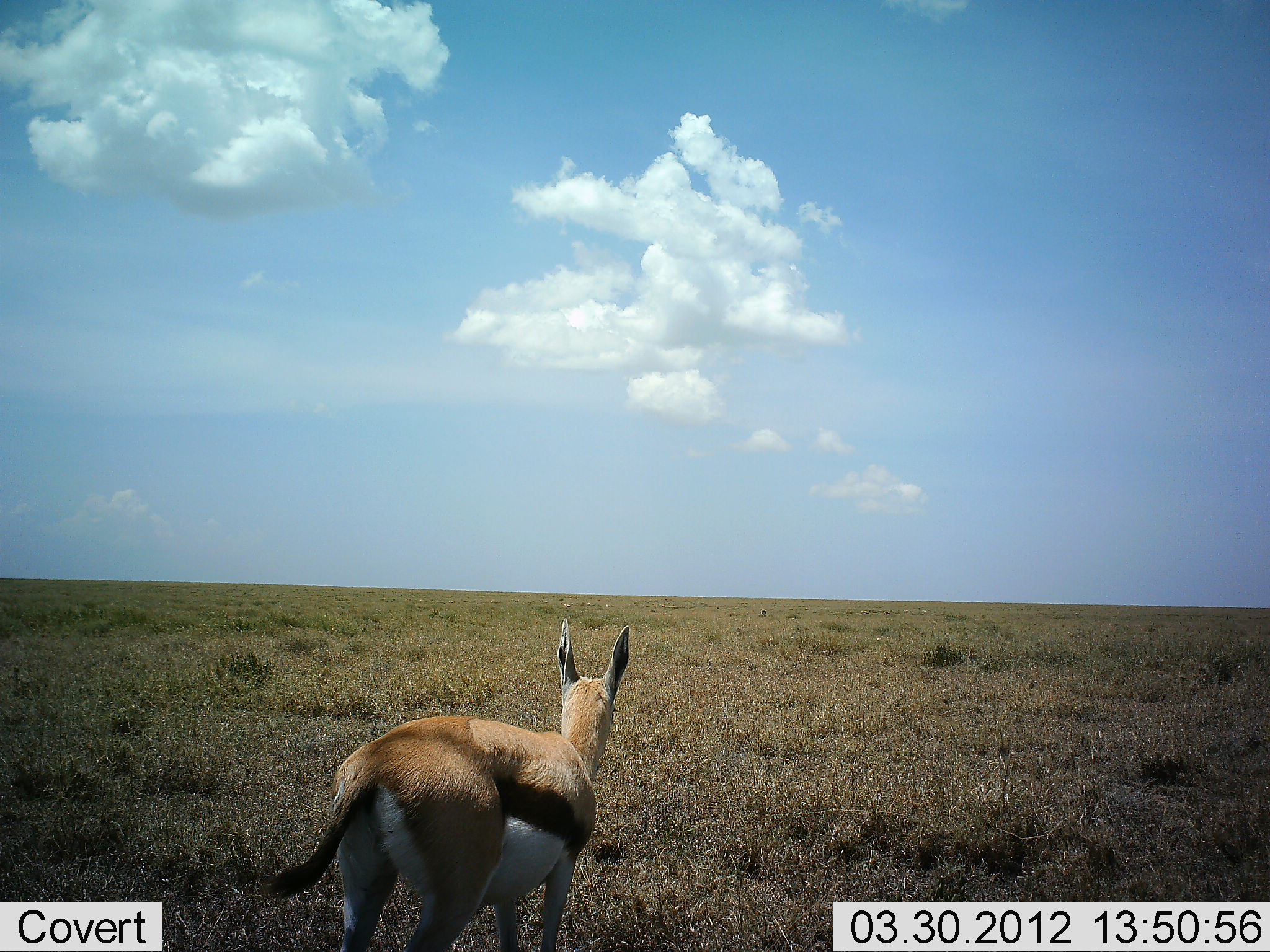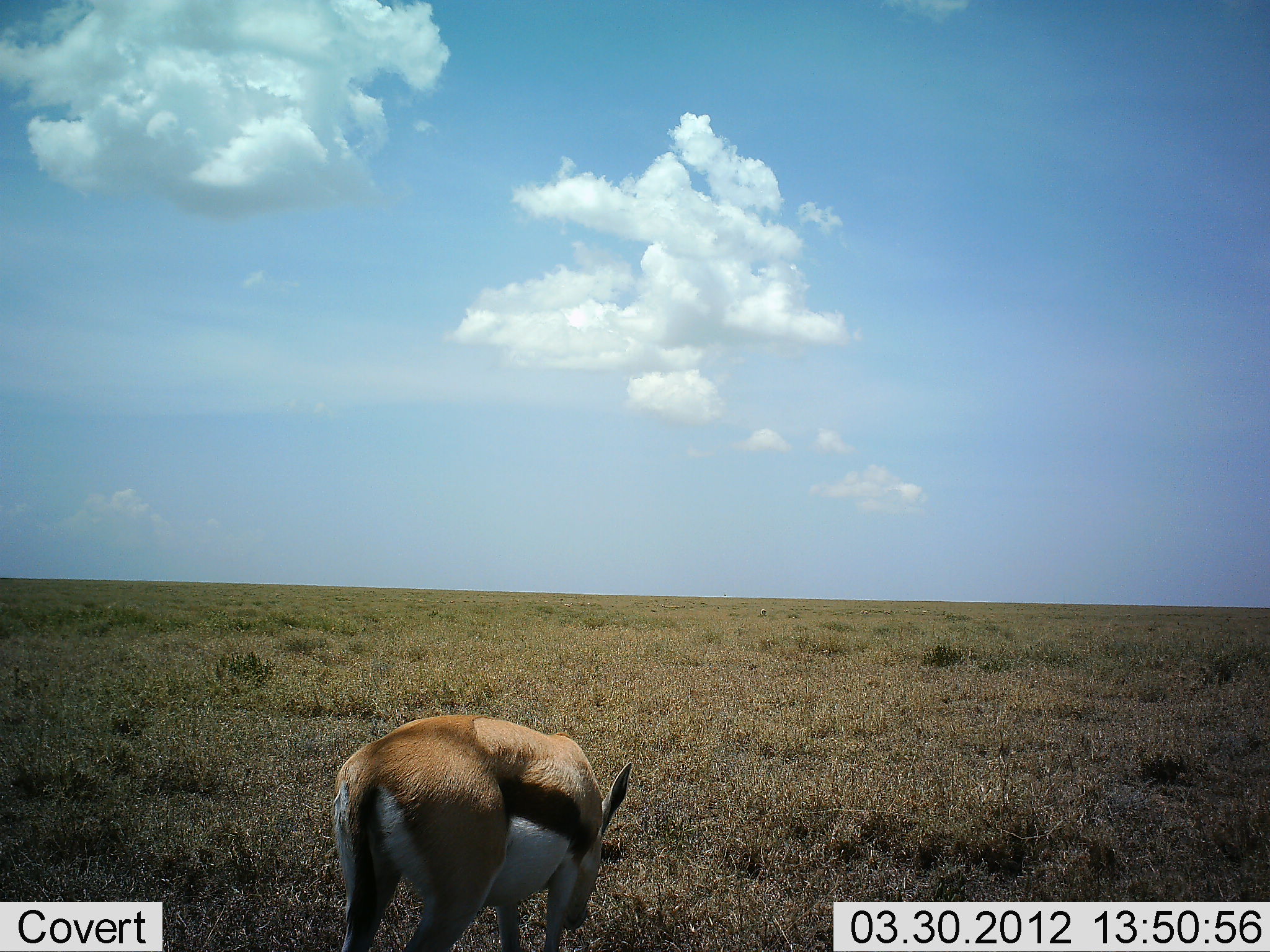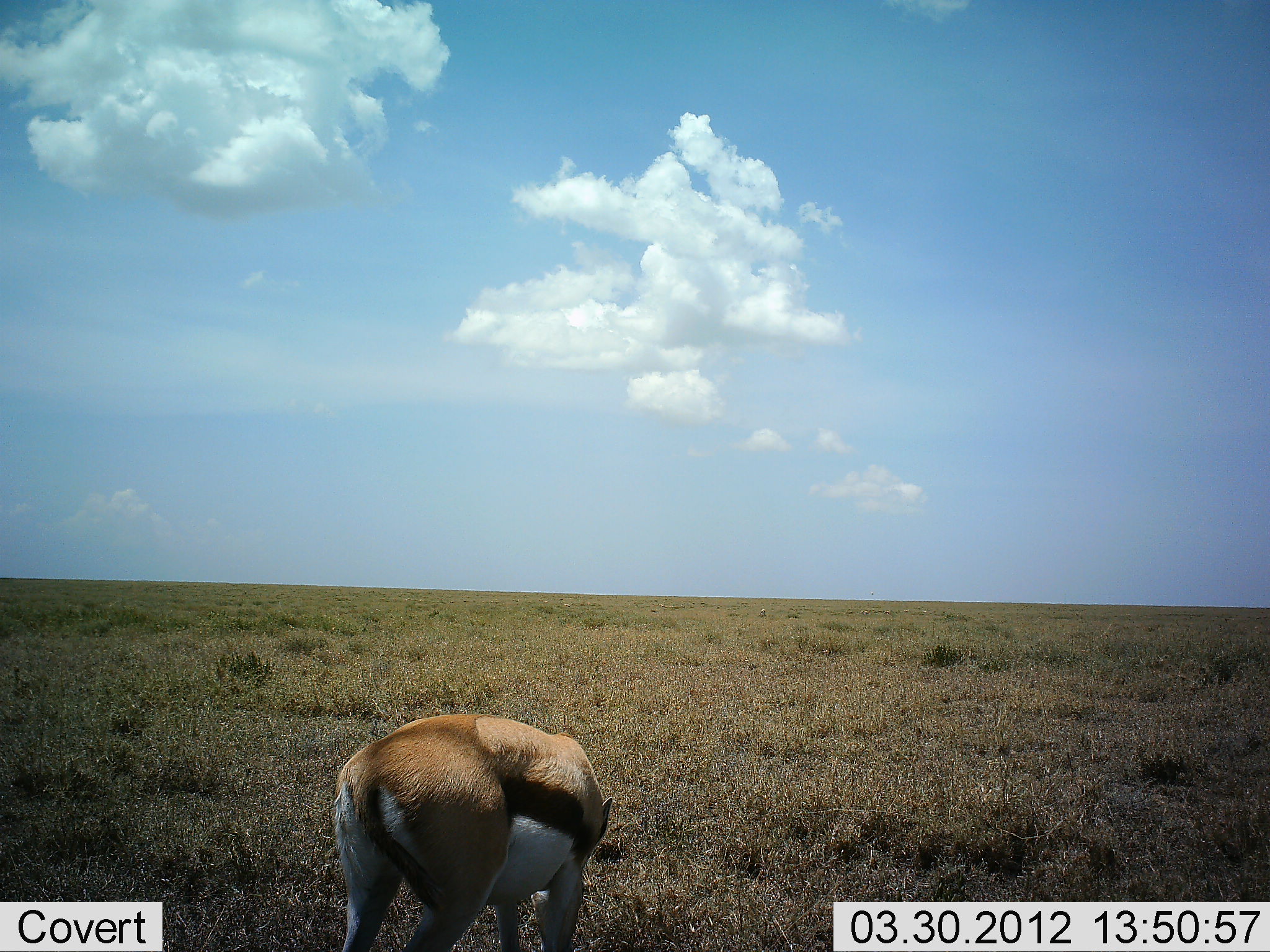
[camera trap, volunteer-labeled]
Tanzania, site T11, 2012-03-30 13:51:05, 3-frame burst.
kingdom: Animalia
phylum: Chordata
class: Mammalia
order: Artiodactyla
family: Bovidae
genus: Eudorcas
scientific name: Eudorcas thomsonii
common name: thomson's gazelle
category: gazellethomsons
Gazellethomsons (thomson's gazelle) (Eudorcas thomsonii), count 1. Behavior (volunteer vote fractions): standing 43%, resting 0%, moving 0%, interacting 0%. Young present (vote fraction): 0%. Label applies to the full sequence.